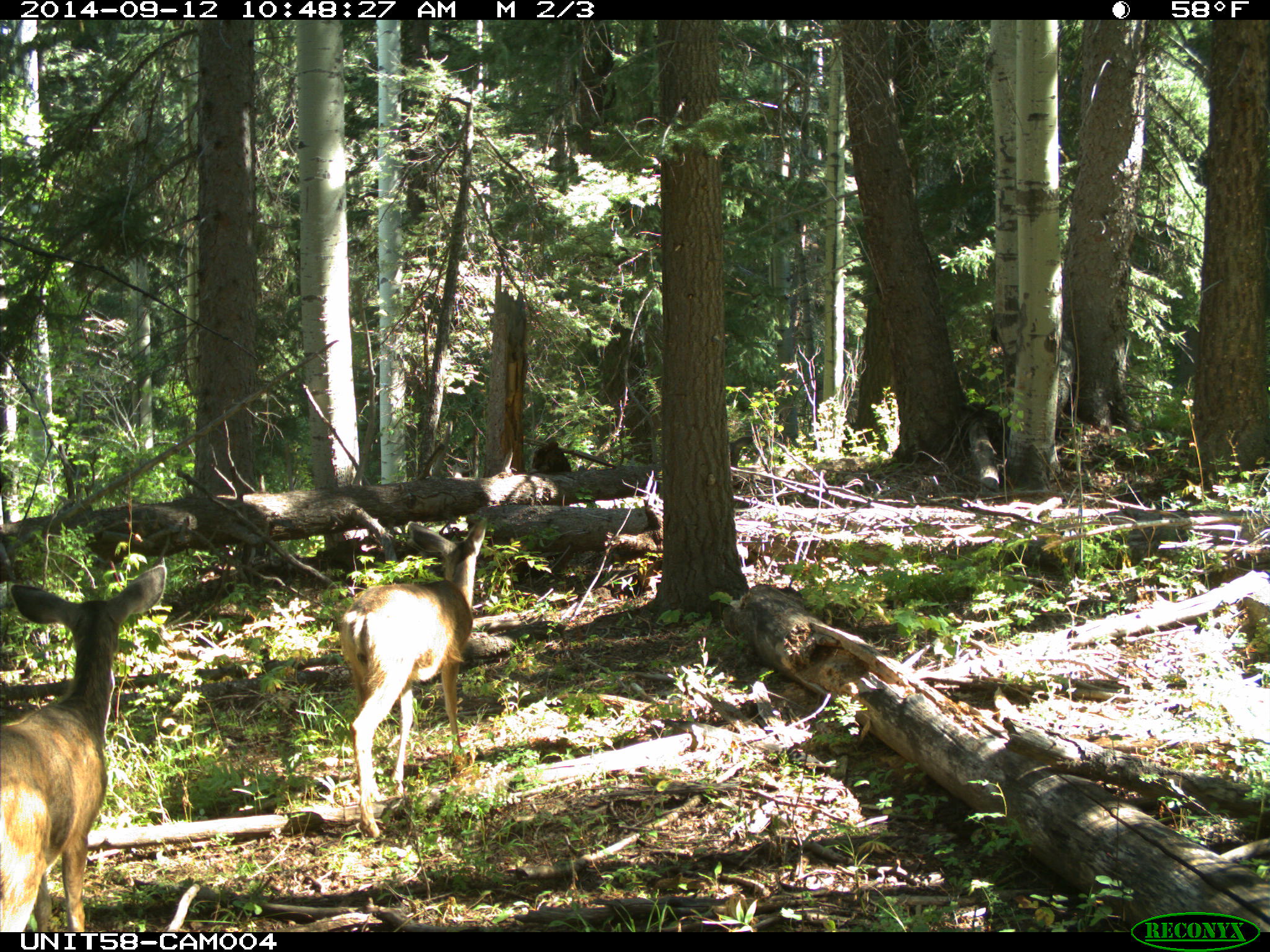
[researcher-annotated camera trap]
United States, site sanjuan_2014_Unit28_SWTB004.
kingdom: Animalia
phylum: Chordata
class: Mammalia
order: Artiodactyla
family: Cervidae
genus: Odocoileus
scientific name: Odocoileus hemionus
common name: mule deer